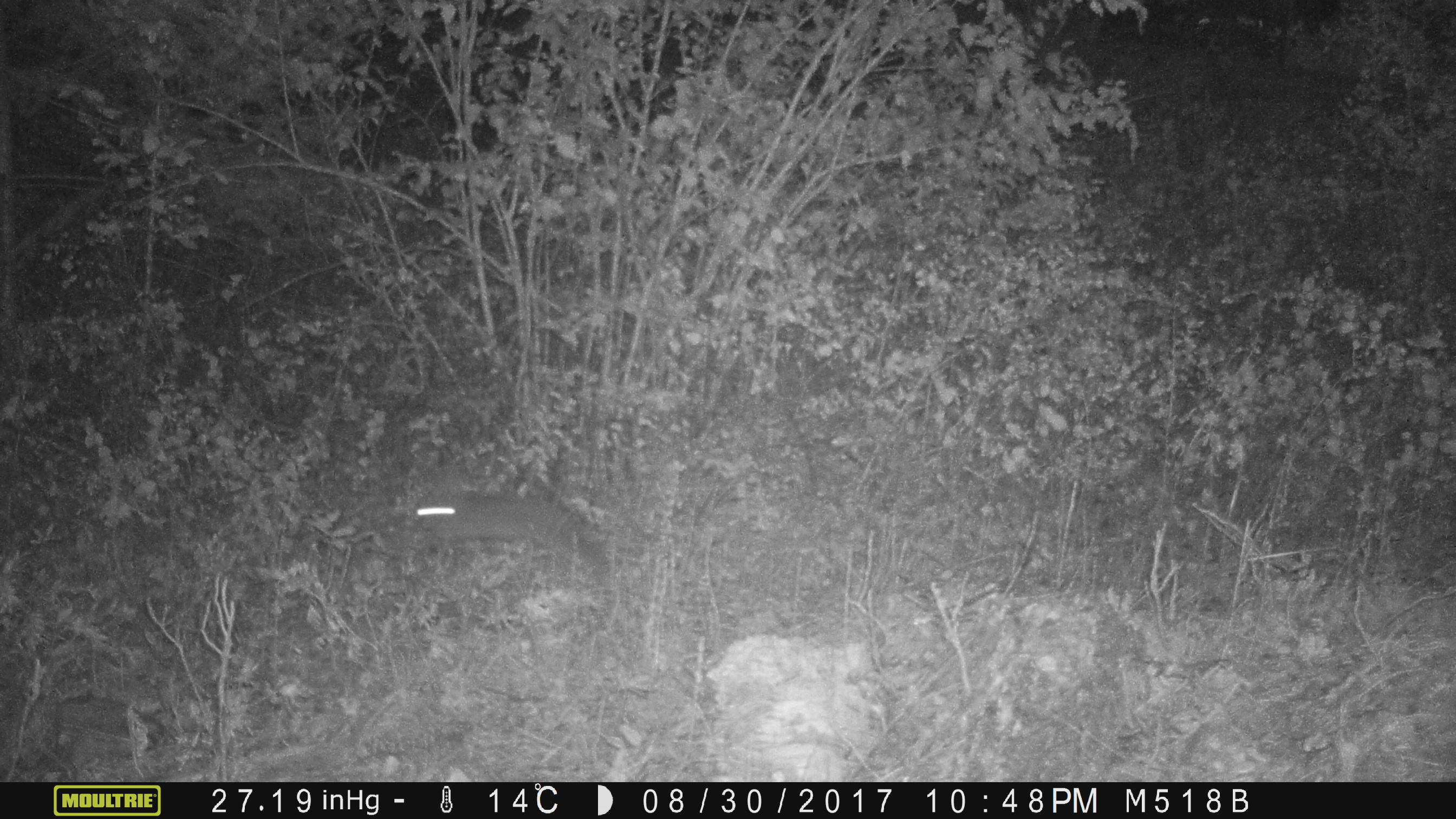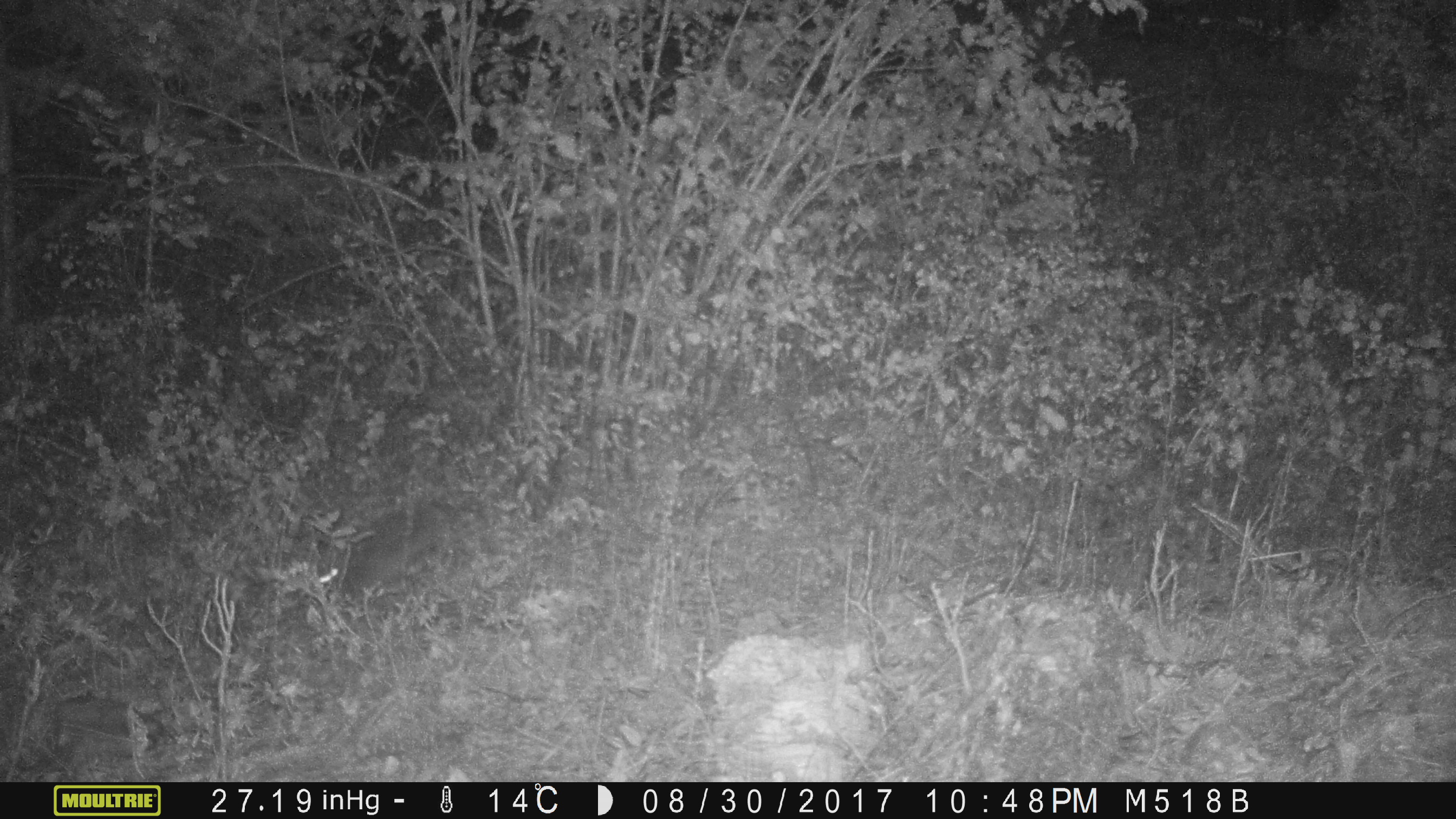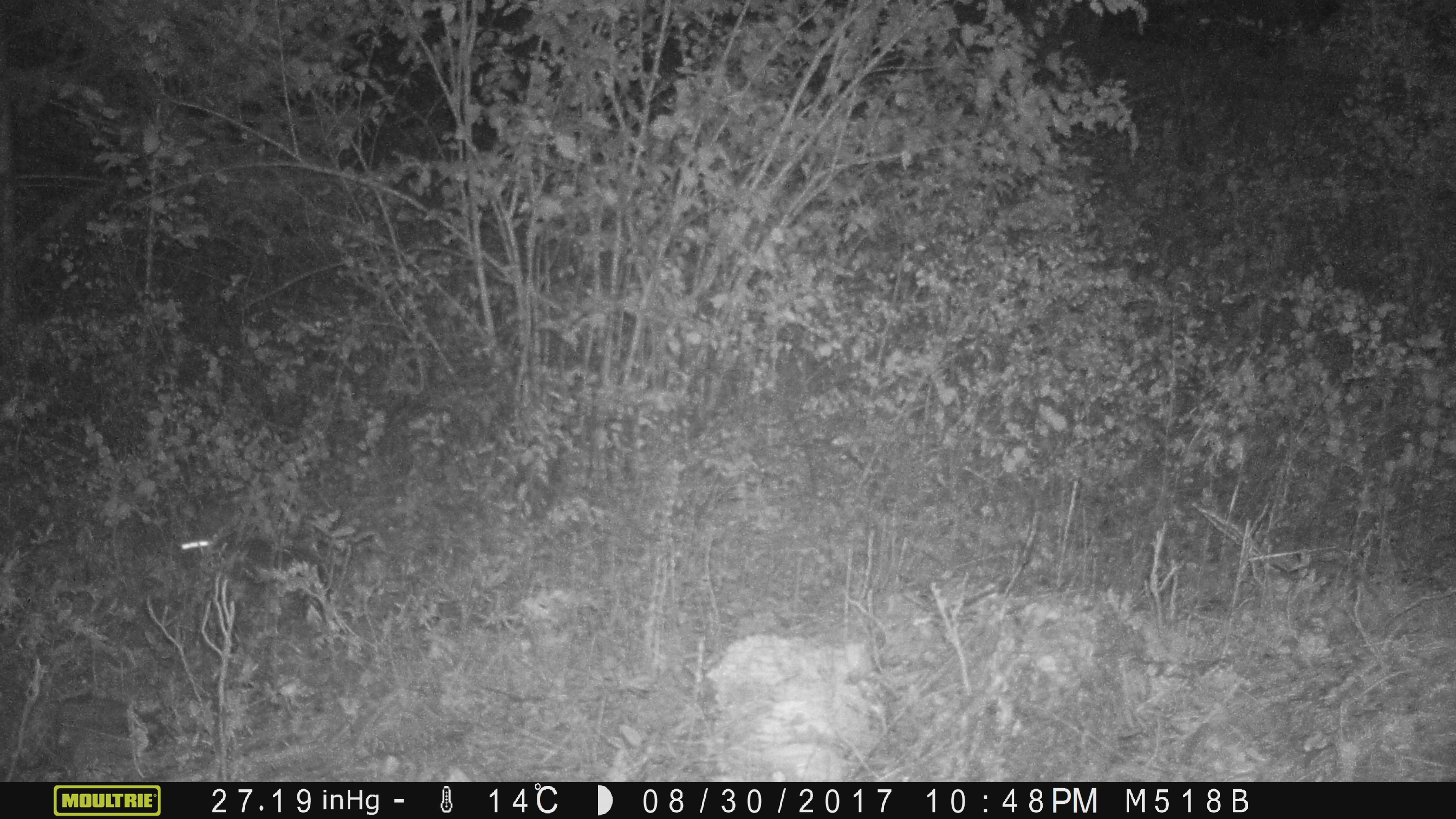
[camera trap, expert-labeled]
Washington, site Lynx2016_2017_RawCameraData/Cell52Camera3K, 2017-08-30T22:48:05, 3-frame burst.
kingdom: Animalia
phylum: Chordata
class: Mammalia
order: Lagomorpha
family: Leporidae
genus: Lepus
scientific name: Lepus americanus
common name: snowshoe hare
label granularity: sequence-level